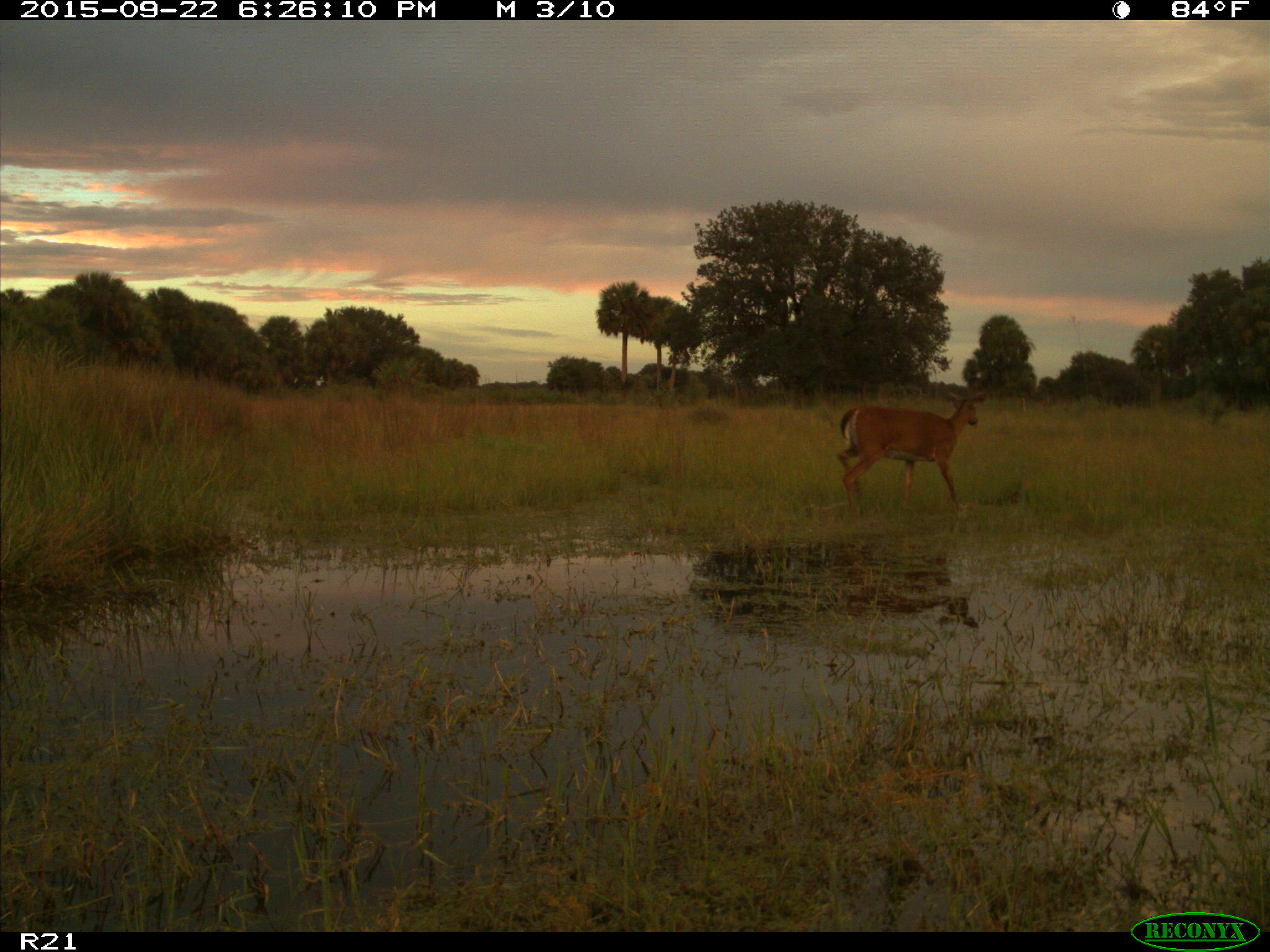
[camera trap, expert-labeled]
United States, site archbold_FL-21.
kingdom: Animalia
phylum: Chordata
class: Mammalia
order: Artiodactyla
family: Cervidae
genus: Odocoileus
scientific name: Odocoileus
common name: deer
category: unidentified deer